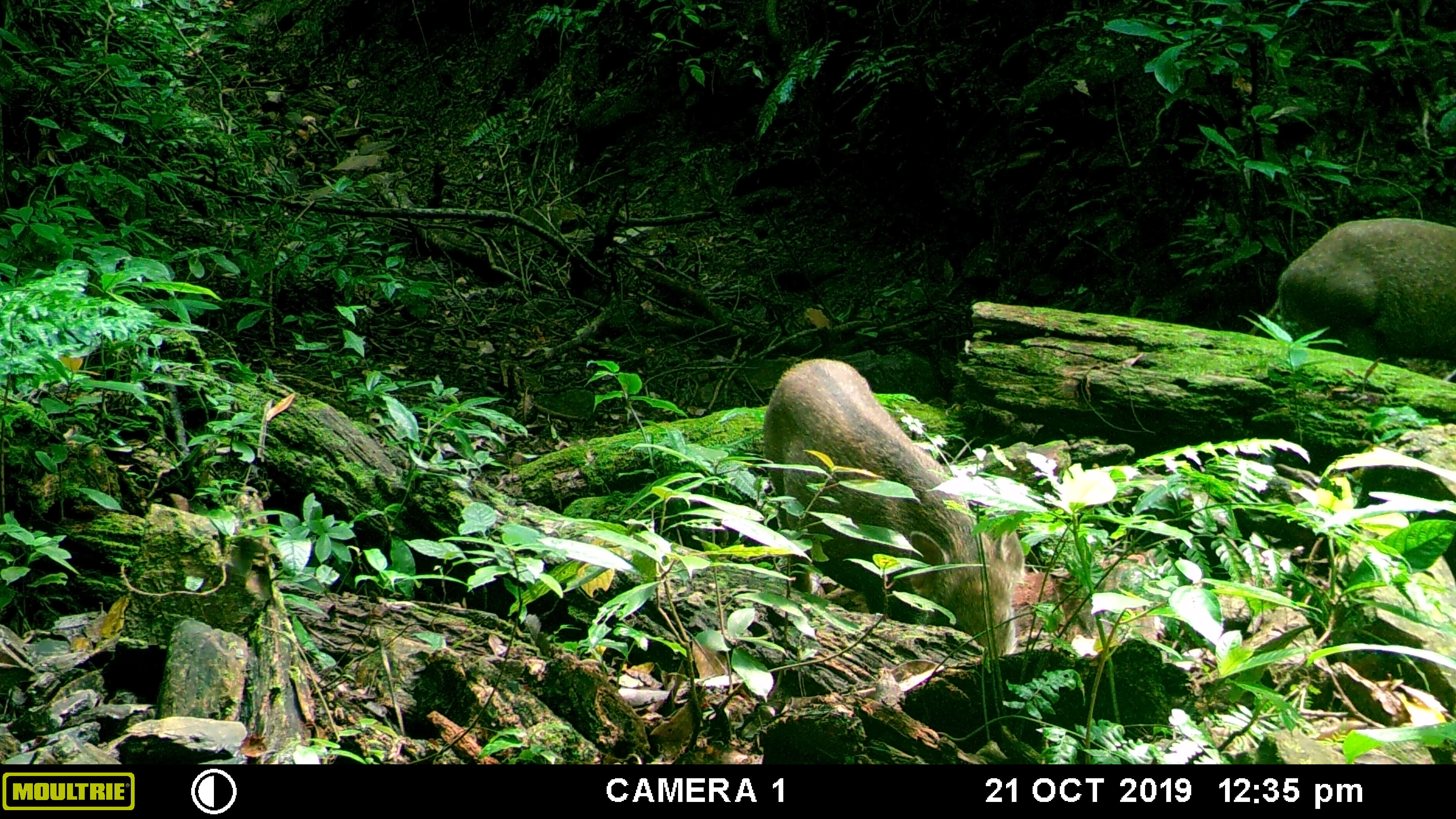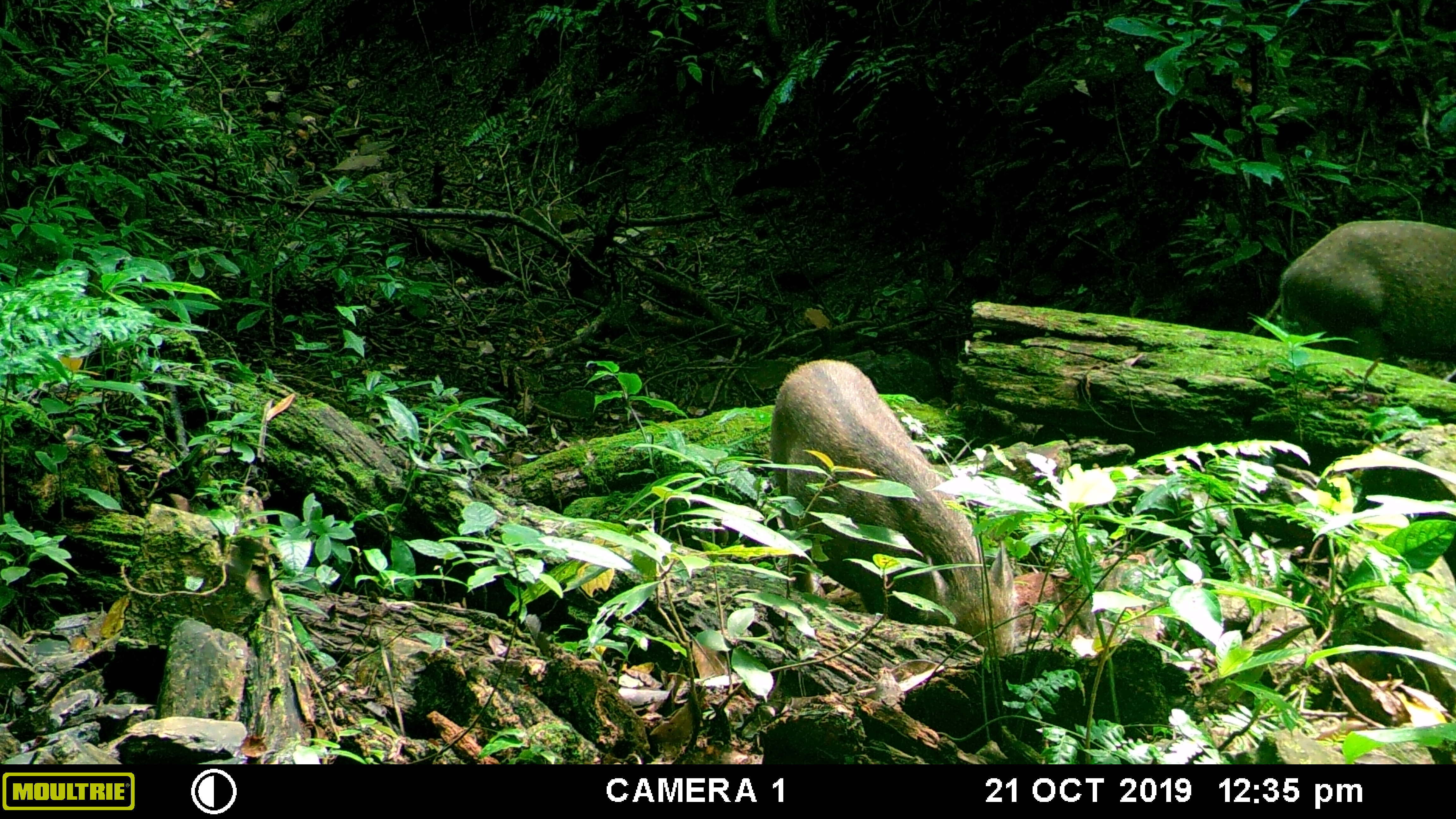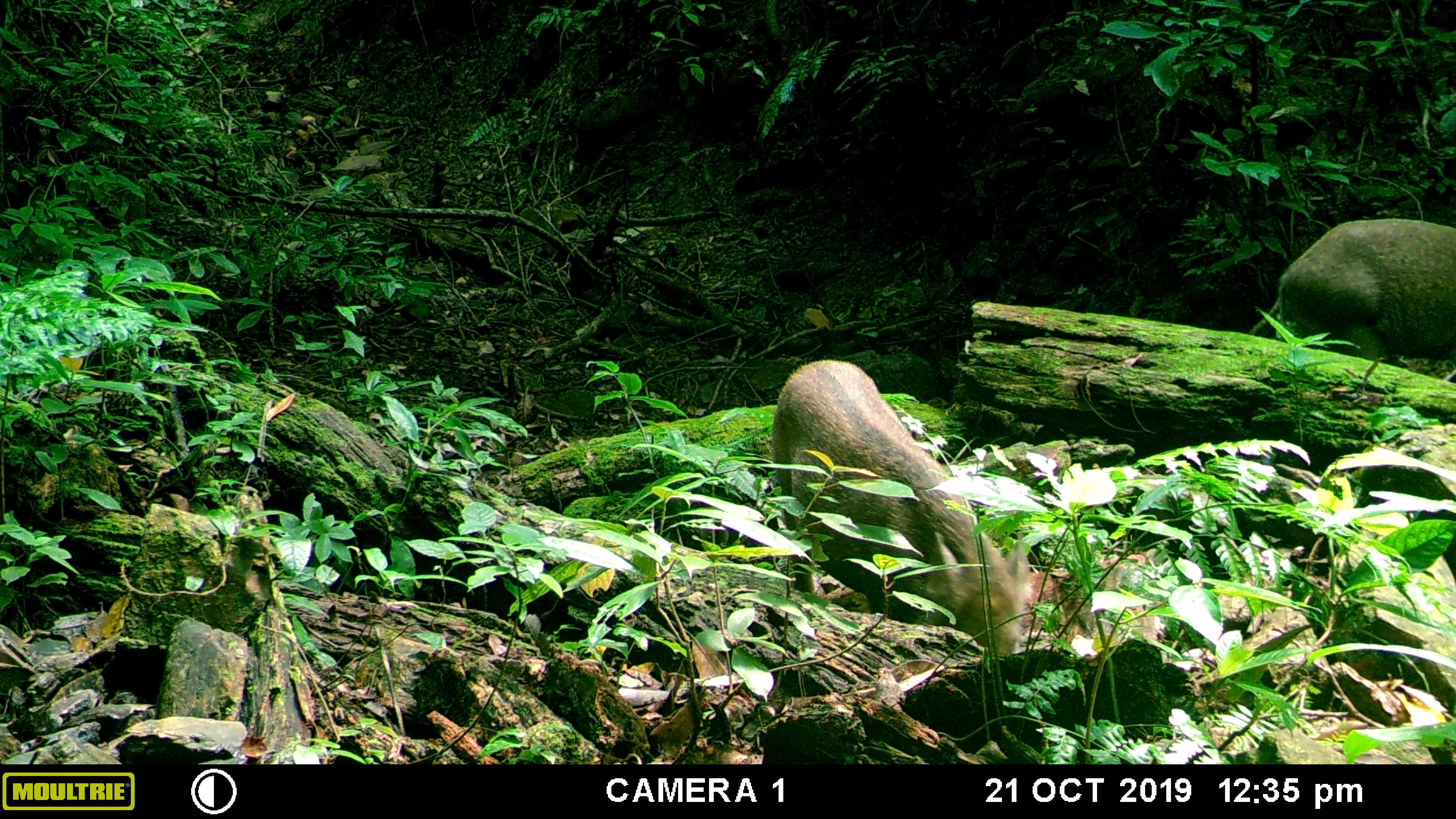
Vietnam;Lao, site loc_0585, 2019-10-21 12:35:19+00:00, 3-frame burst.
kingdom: Animalia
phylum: Chordata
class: Mammalia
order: Artiodactyla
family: Suidae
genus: Sus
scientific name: Sus scrofa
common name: eurasian wild pig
Eurasian wild pig (Sus scrofa). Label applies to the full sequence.